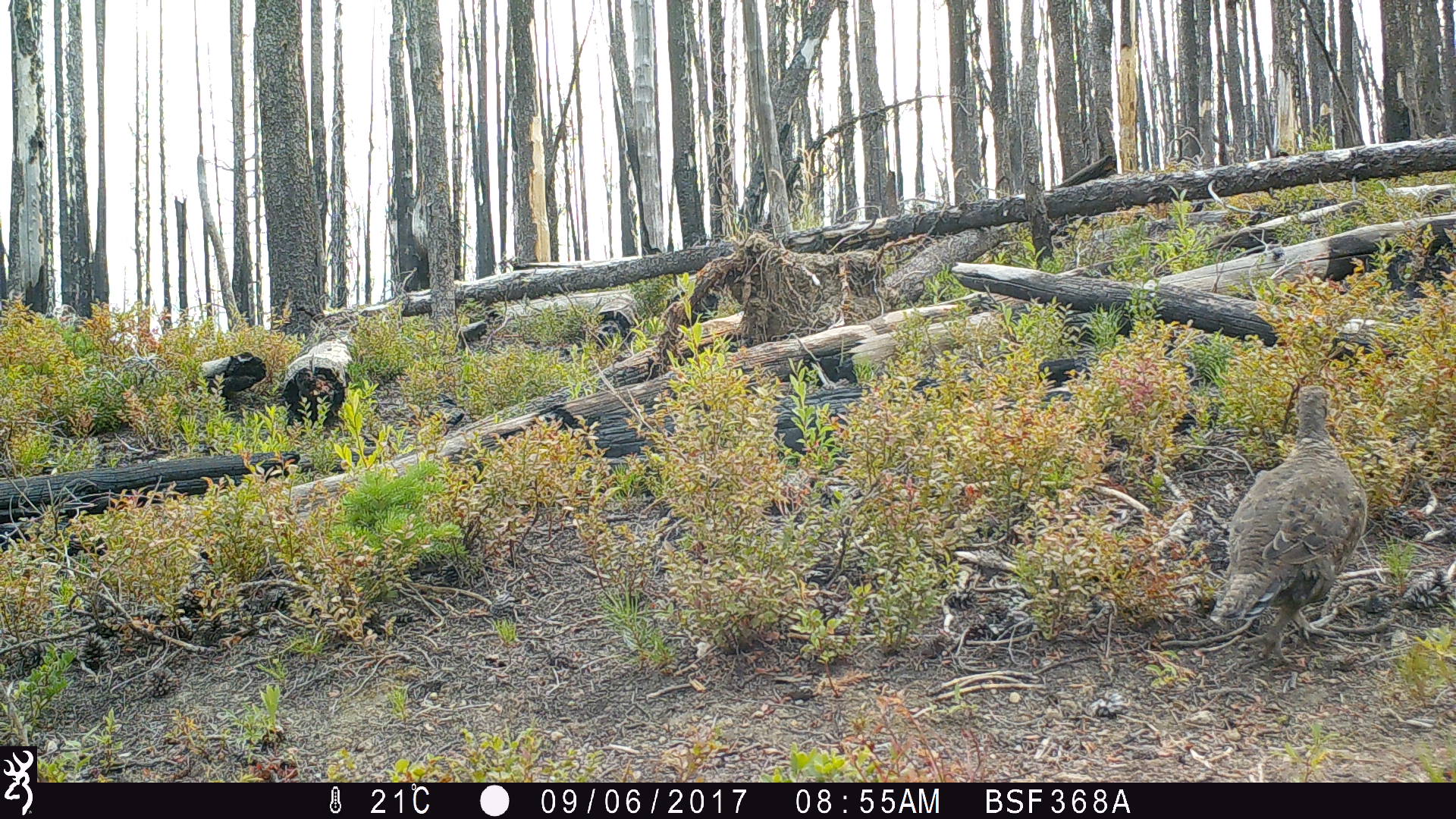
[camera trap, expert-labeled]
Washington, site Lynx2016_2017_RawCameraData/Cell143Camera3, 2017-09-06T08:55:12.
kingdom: Animalia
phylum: Chordata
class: Aves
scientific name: Aves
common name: birds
Aves (birds). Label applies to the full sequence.